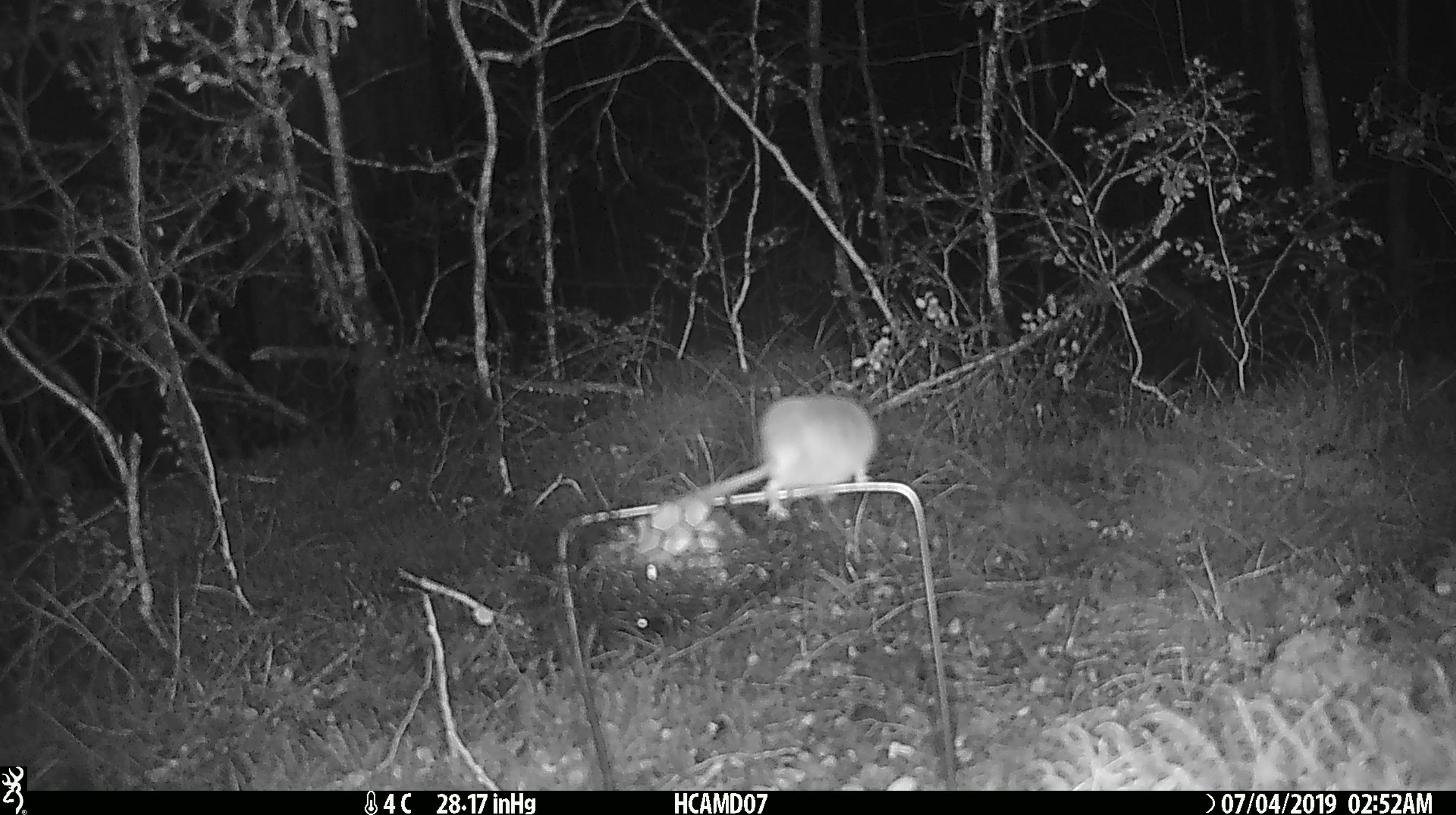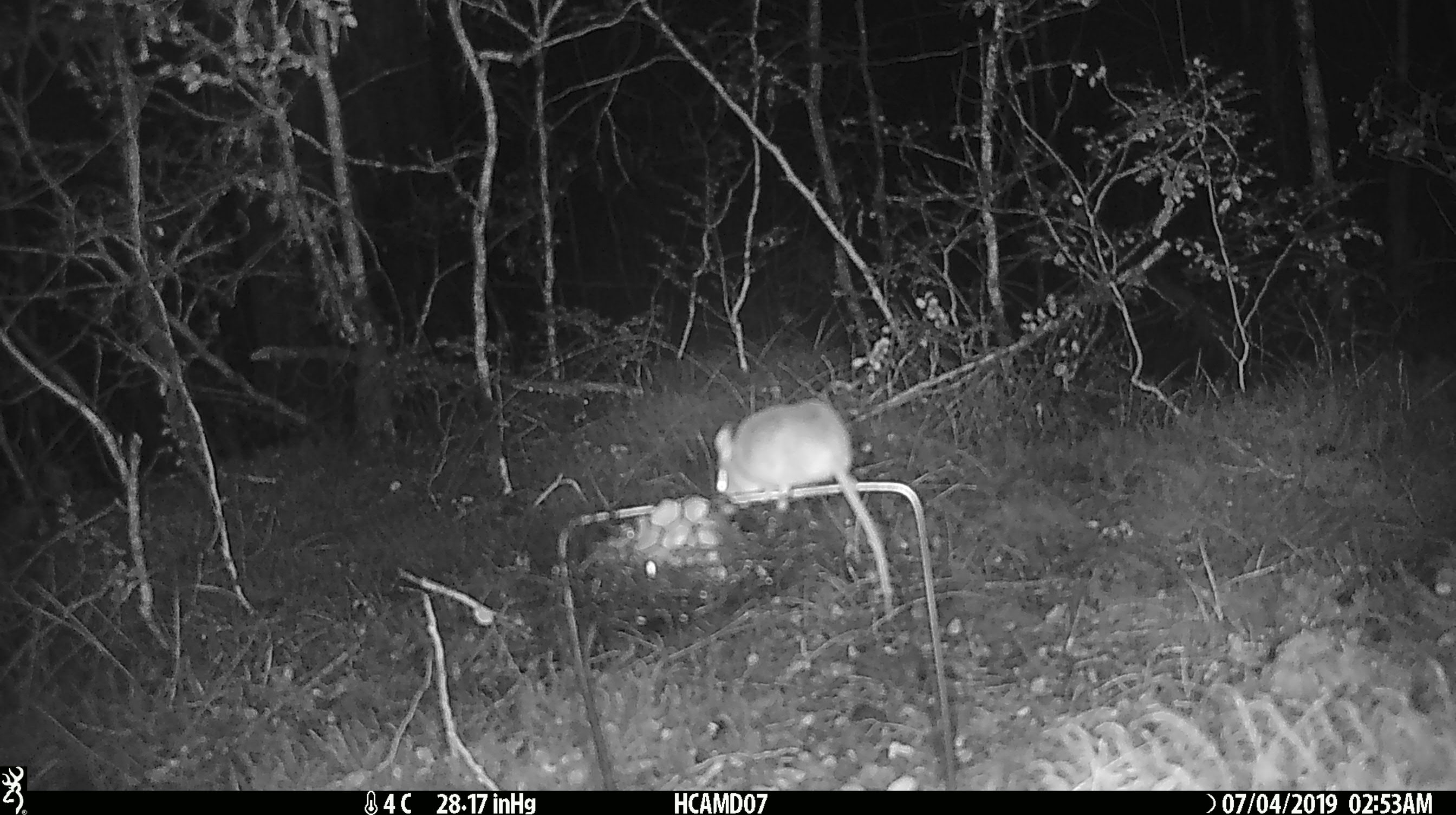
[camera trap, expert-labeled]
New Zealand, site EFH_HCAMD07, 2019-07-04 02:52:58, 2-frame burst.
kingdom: Animalia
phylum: Chordata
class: Mammalia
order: Rodentia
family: Muridae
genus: Mus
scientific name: Mus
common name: mouse